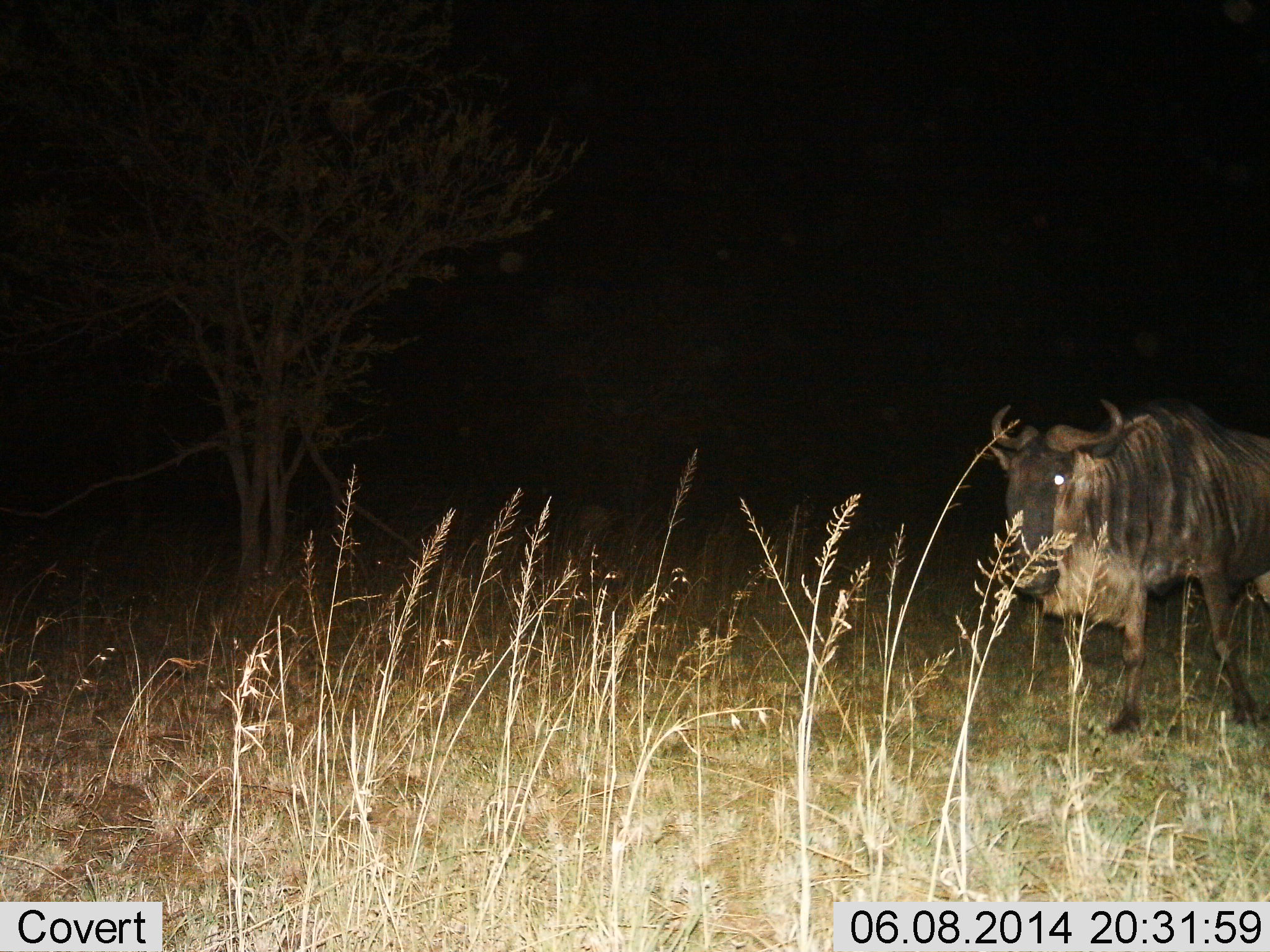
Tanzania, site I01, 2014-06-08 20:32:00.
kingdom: Animalia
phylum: Chordata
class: Mammalia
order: Artiodactyla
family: Bovidae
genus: Connochaetes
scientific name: Connochaetes taurinus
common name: blue wildebeest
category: wildebeest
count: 1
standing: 70%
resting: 0%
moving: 30%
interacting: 0%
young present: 0%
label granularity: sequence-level